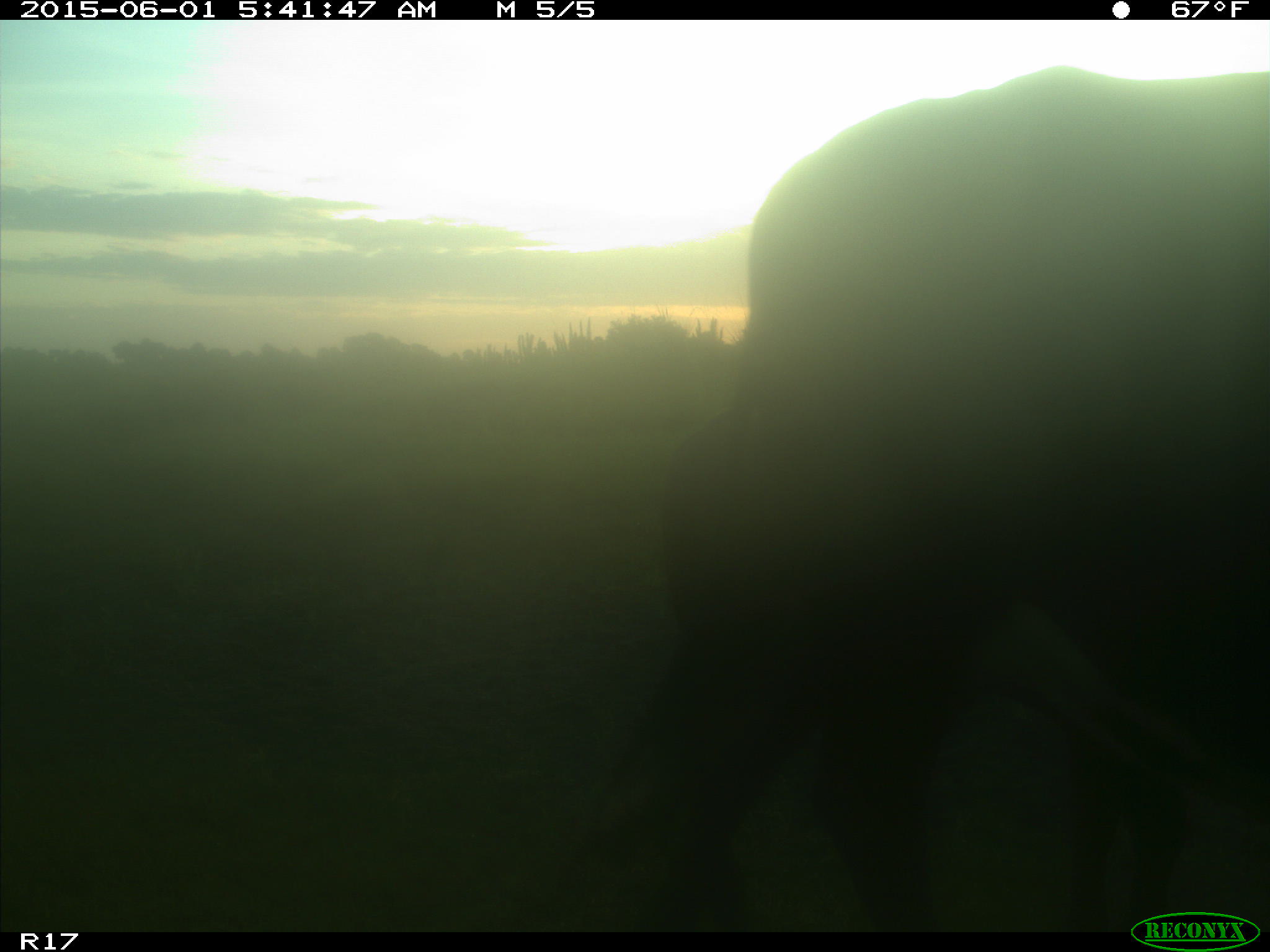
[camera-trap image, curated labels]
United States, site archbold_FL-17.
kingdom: Animalia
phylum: Chordata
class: Mammalia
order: Artiodactyla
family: Bovidae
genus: Bos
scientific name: Bos taurus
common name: domestic cow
Bos taurus (domestic cow).